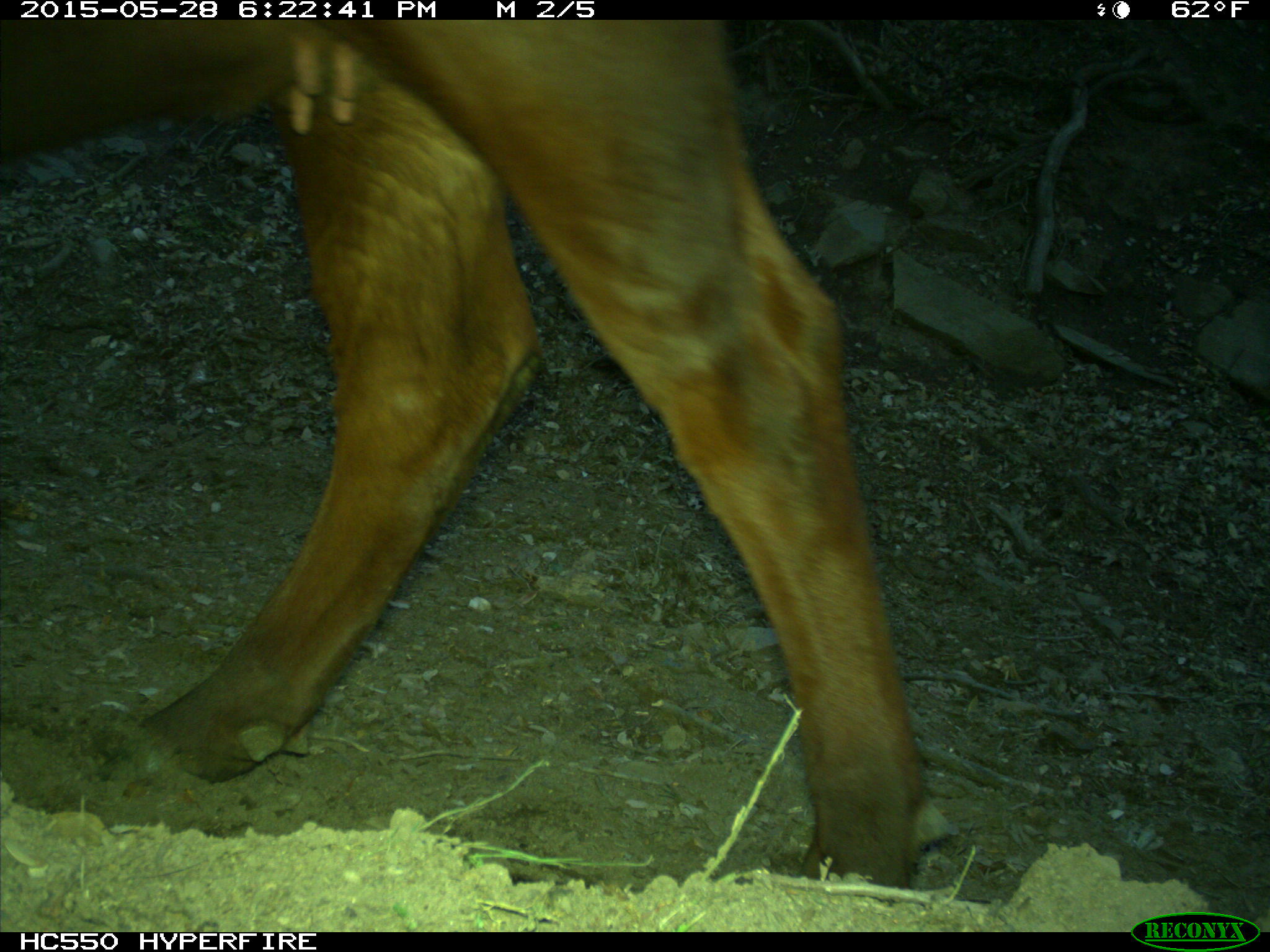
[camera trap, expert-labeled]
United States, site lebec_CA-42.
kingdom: Animalia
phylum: Chordata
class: Mammalia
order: Artiodactyla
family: Bovidae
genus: Bos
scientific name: Bos taurus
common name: domestic cow